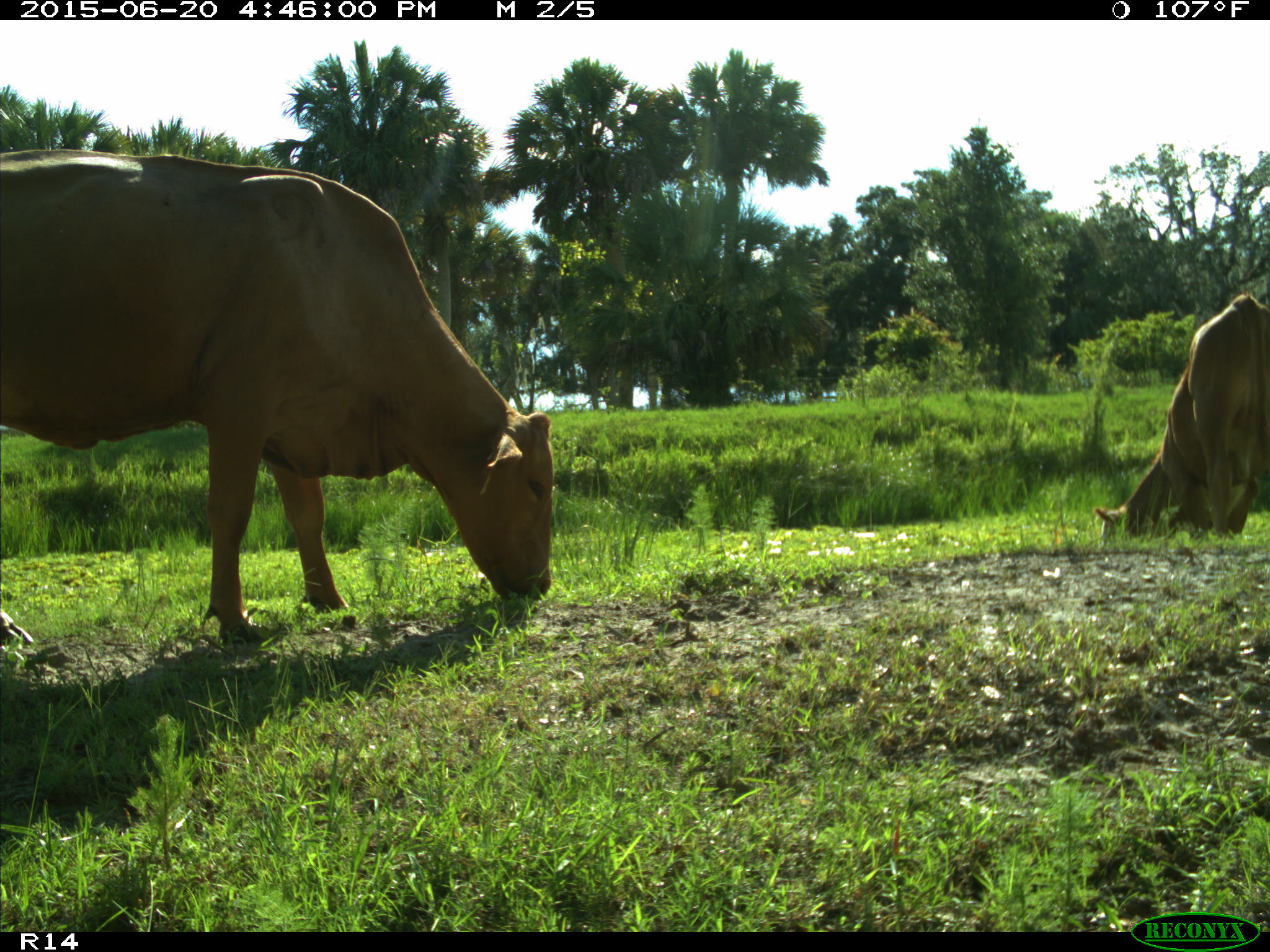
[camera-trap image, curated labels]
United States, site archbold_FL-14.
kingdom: Animalia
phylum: Chordata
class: Mammalia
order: Artiodactyla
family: Bovidae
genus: Bos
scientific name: Bos taurus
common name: domestic cow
Bos taurus (domestic cow).